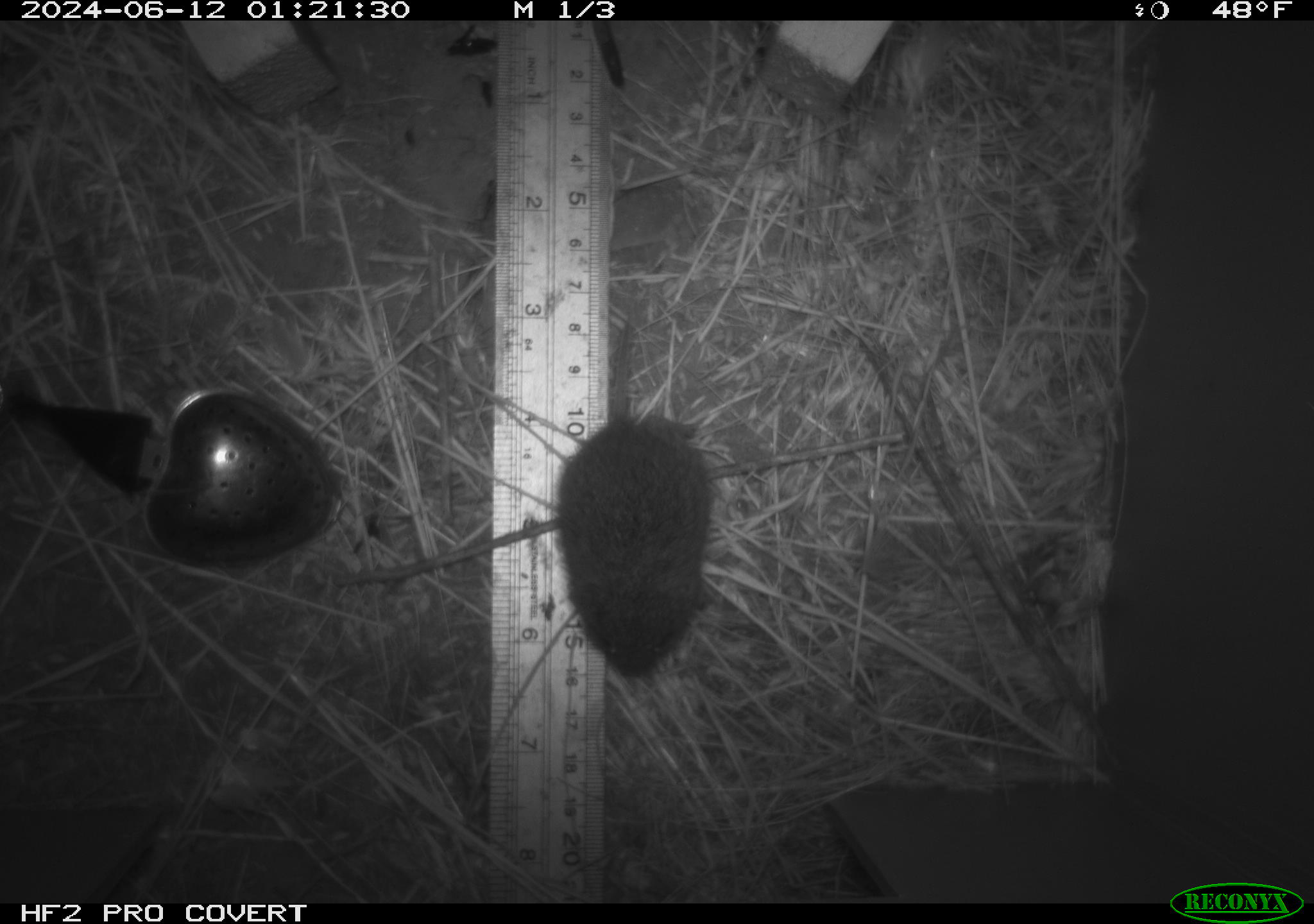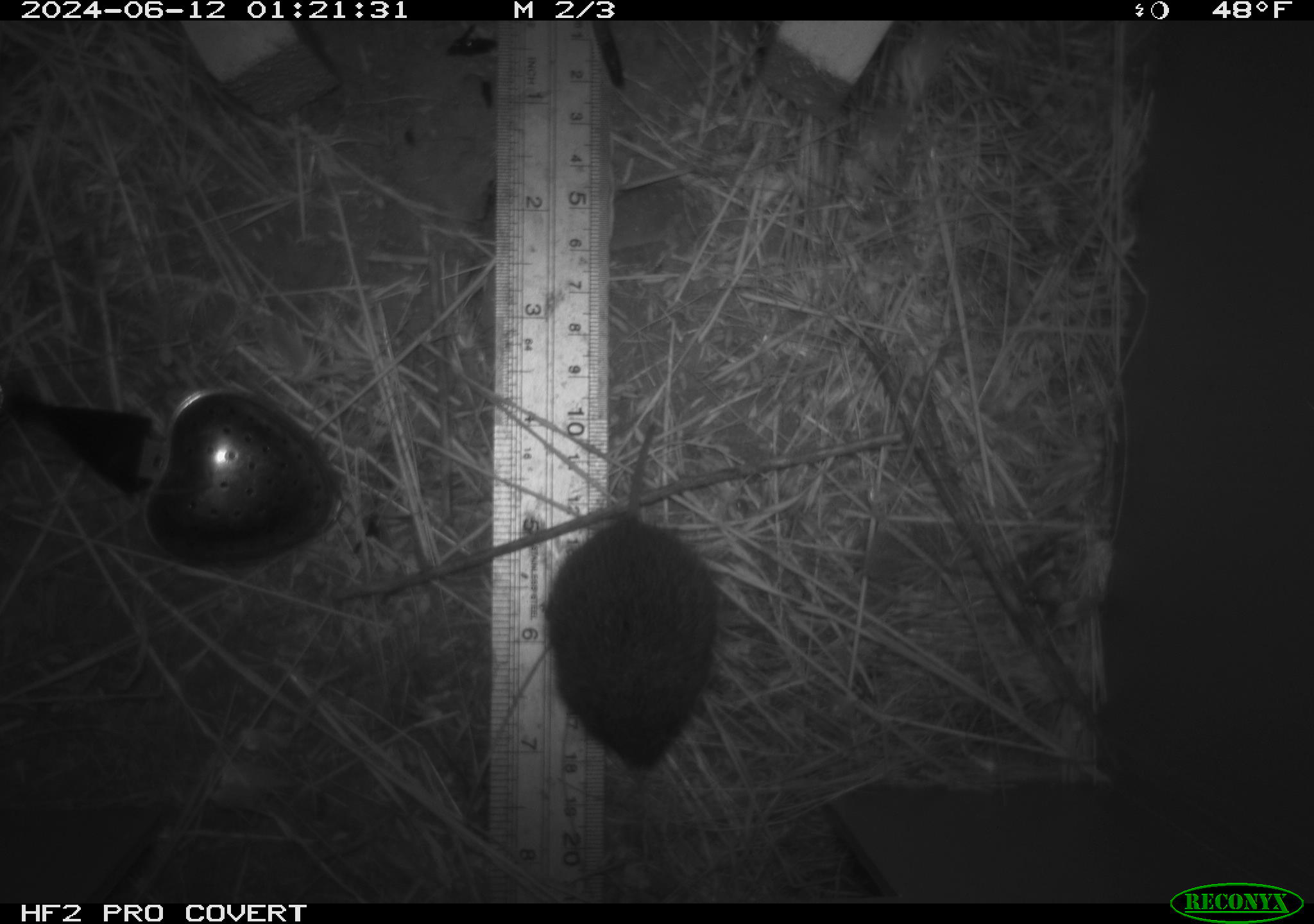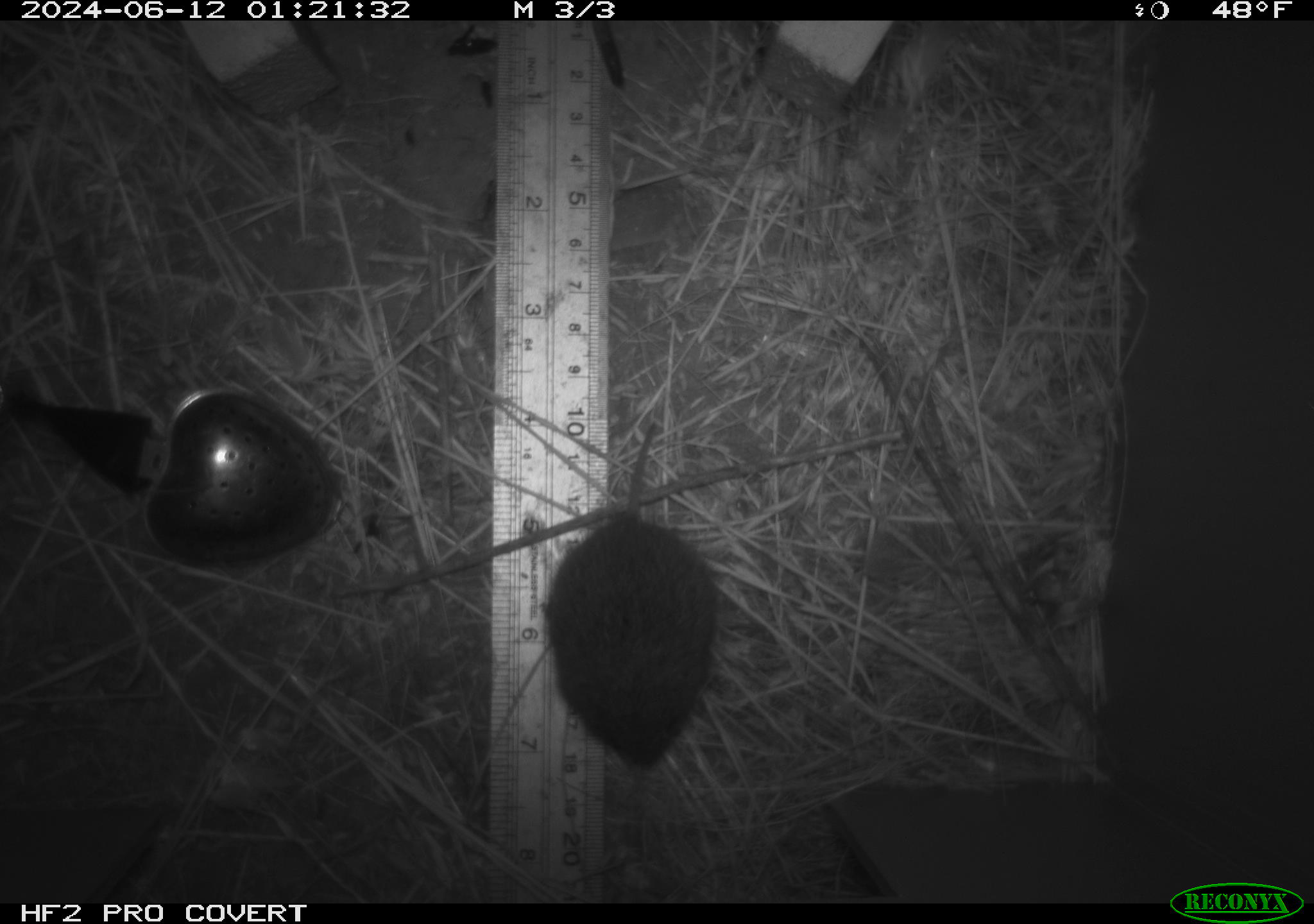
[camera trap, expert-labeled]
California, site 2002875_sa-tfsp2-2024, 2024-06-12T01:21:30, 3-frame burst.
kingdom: Animalia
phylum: Chordata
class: Mammalia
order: Rodentia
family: Cricetidae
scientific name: Arvicolinae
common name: voles, lemmings, and muskrats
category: arvicolinae subfamily